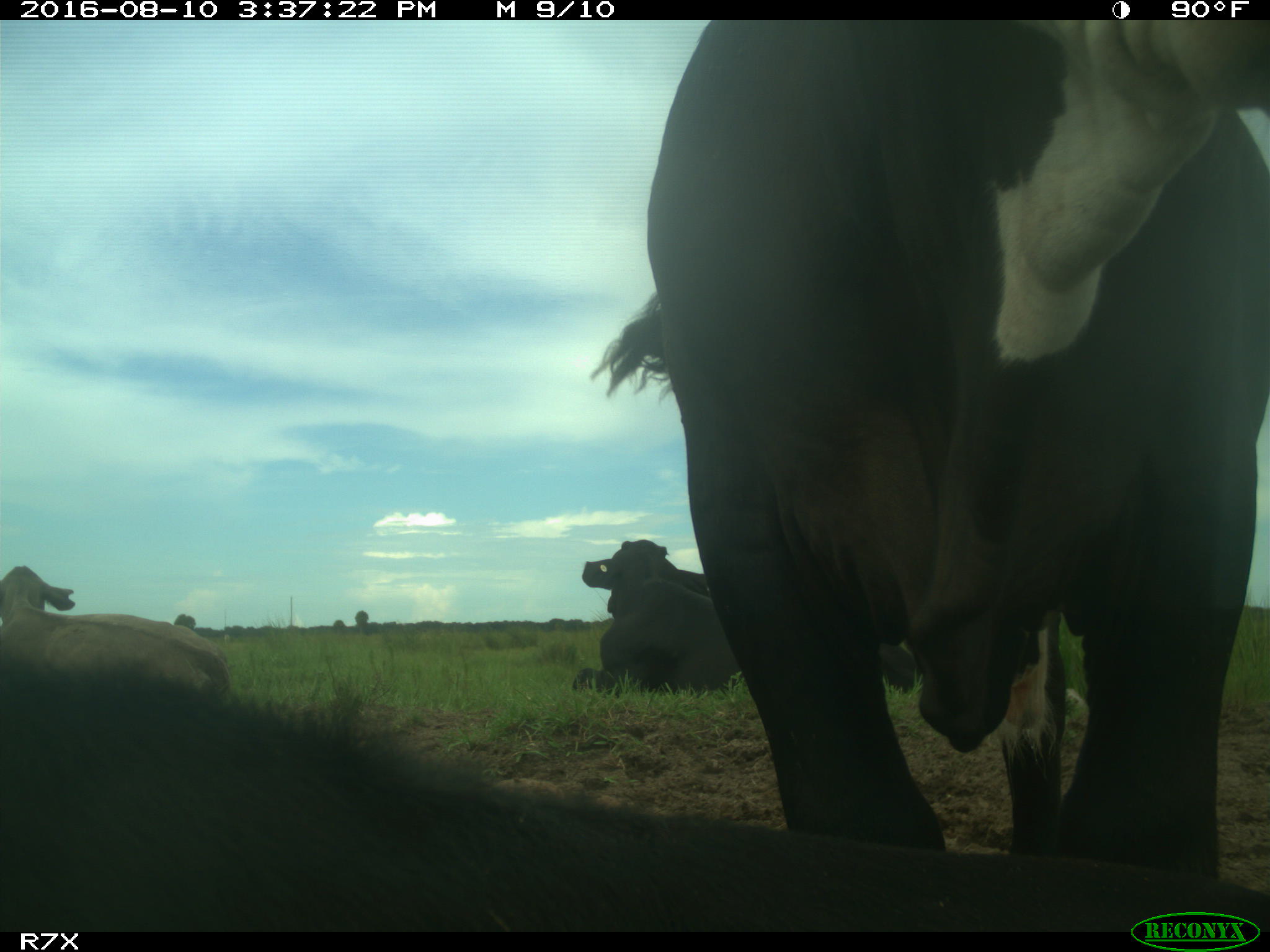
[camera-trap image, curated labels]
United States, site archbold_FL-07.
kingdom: Animalia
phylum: Chordata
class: Mammalia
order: Artiodactyla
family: Bovidae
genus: Bos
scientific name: Bos taurus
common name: domestic cow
Bos taurus (domestic cow).